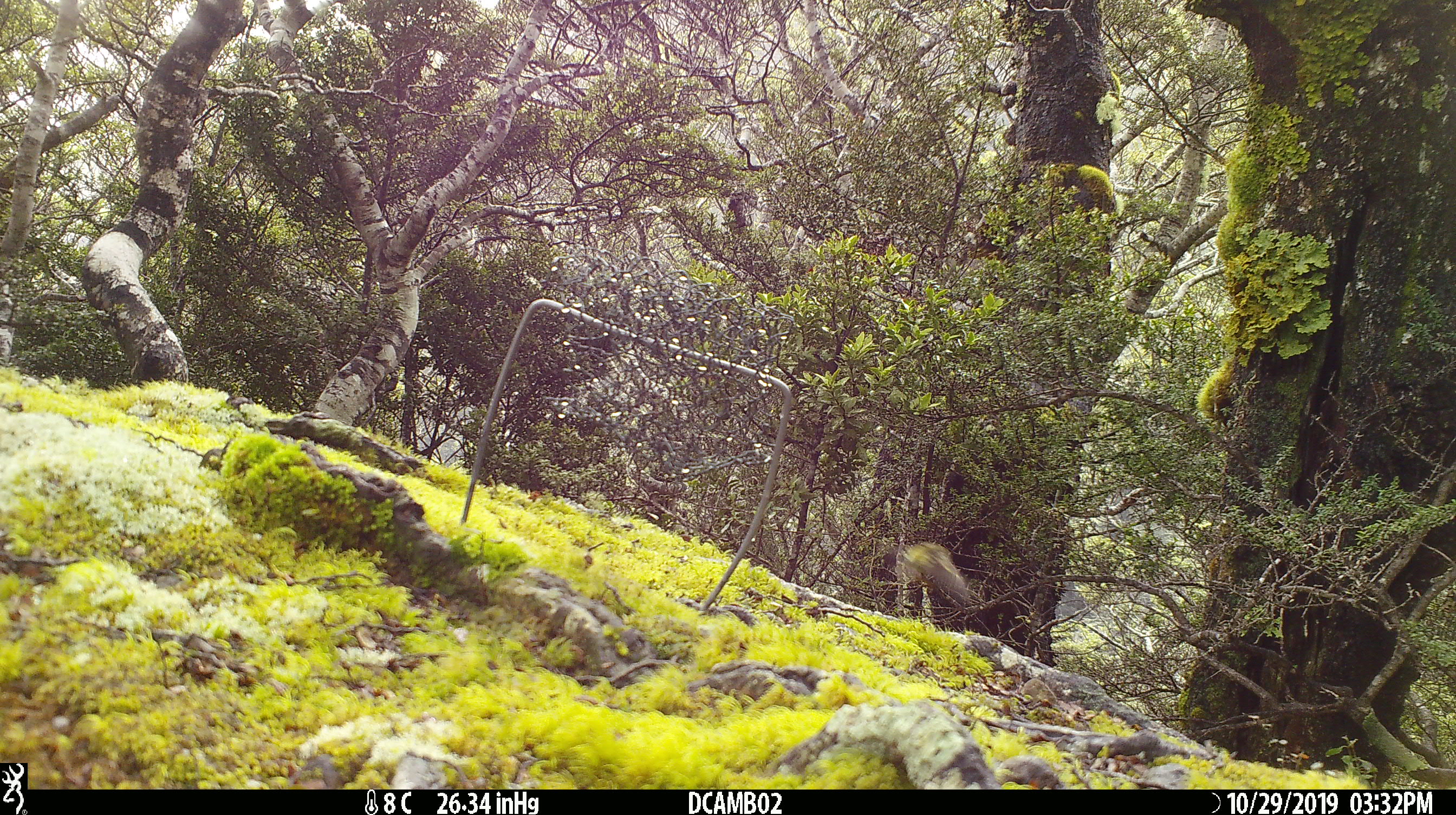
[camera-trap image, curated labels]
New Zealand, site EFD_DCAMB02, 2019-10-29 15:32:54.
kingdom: Animalia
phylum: Chordata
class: Aves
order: Passeriformes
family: Acanthisittidae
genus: Acanthisitta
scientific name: Acanthisitta chloris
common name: rifleman